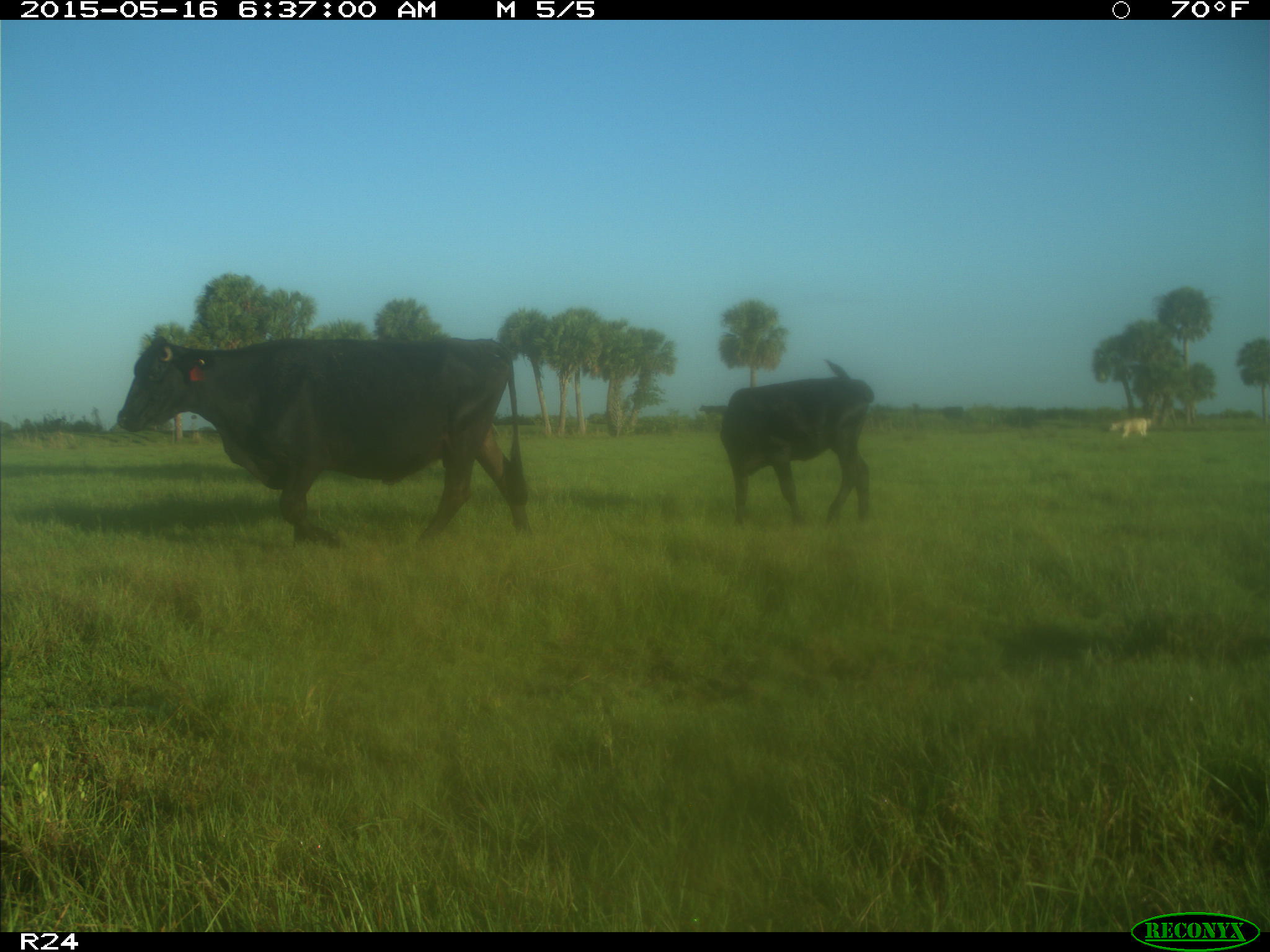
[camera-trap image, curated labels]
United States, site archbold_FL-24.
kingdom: Animalia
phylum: Chordata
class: Mammalia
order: Artiodactyla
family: Bovidae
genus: Bos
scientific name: Bos taurus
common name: domestic cow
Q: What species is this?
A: Bos taurus (domestic cow).